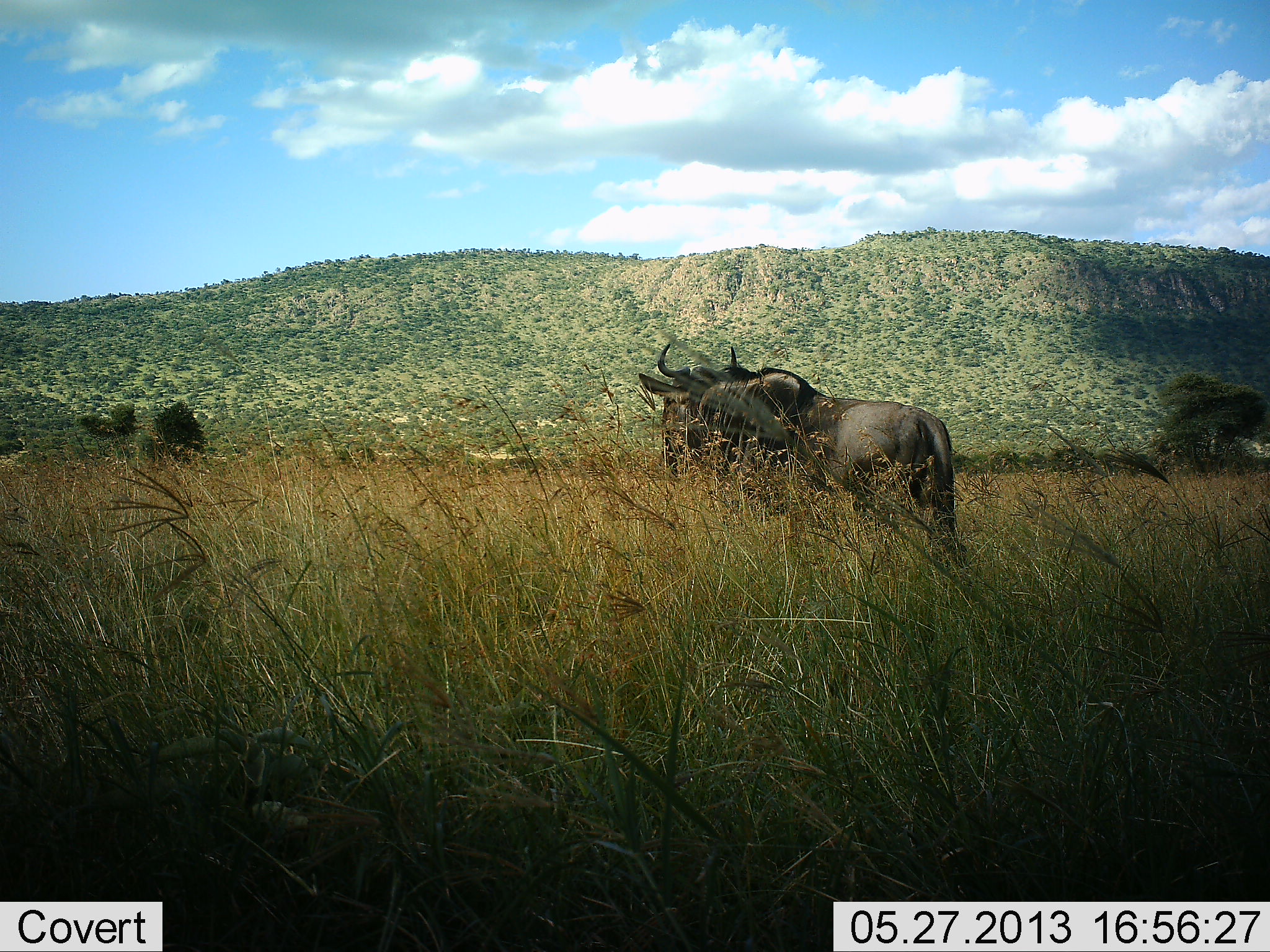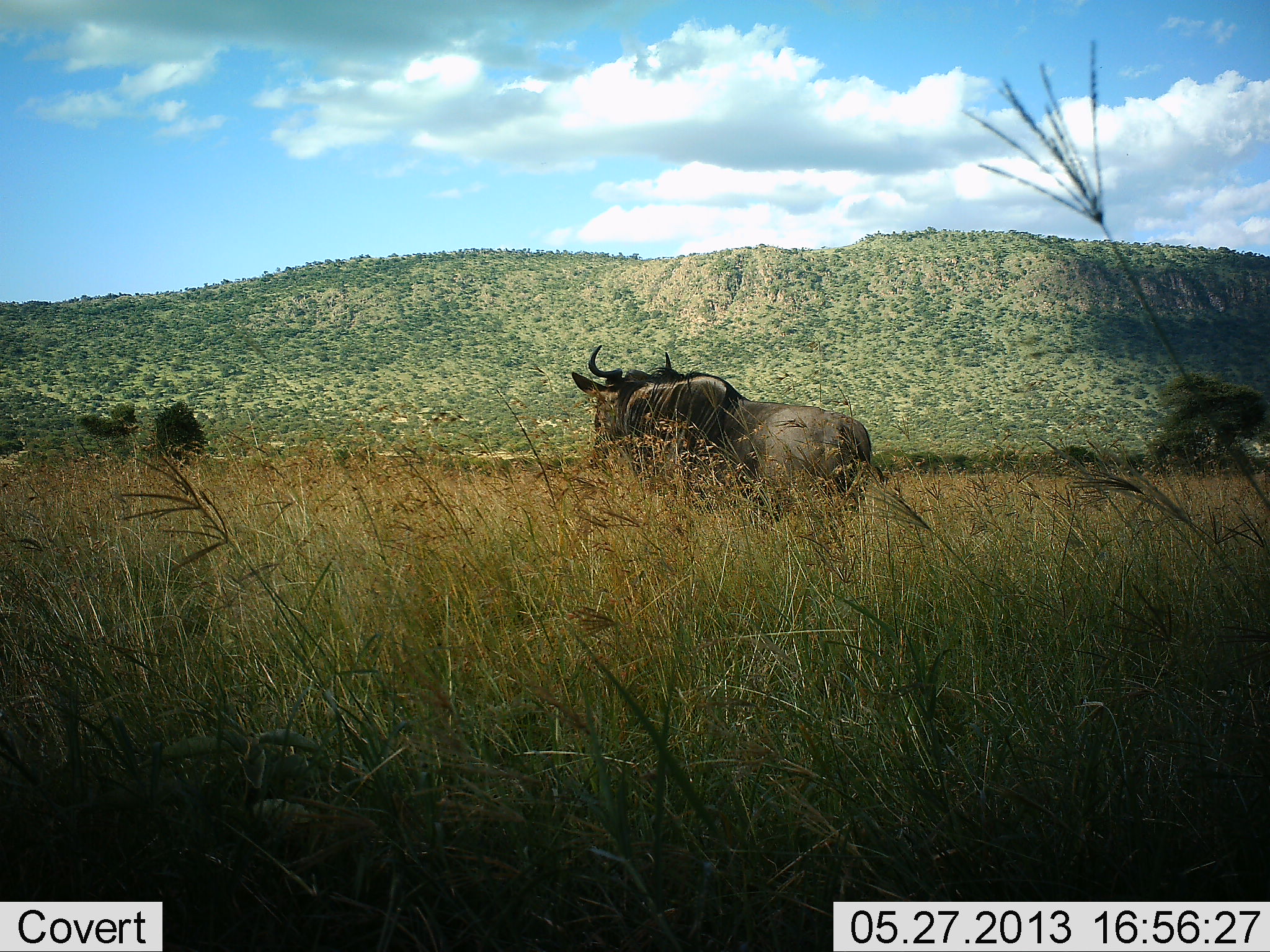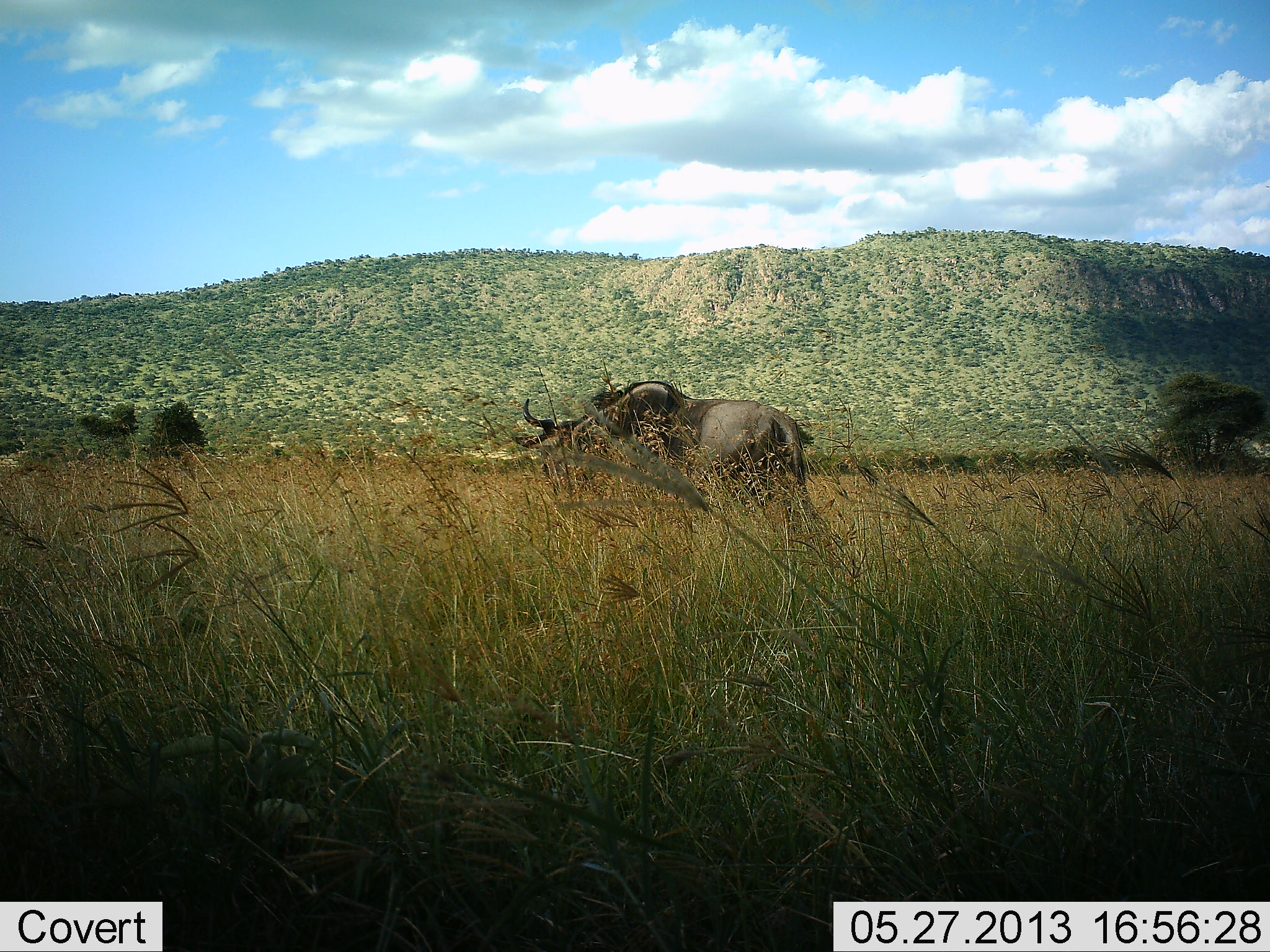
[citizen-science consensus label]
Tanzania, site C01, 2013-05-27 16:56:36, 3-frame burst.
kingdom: Animalia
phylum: Chordata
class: Mammalia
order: Artiodactyla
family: Bovidae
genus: Connochaetes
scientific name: Connochaetes taurinus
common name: blue wildebeest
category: wildebeest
Wildebeest (blue wildebeest) (Connochaetes taurinus), count 1. Behavior (volunteer vote fractions): standing 13%, resting 0%, moving 91%, interacting 4%. Young present (vote fraction): 0%. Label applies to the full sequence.